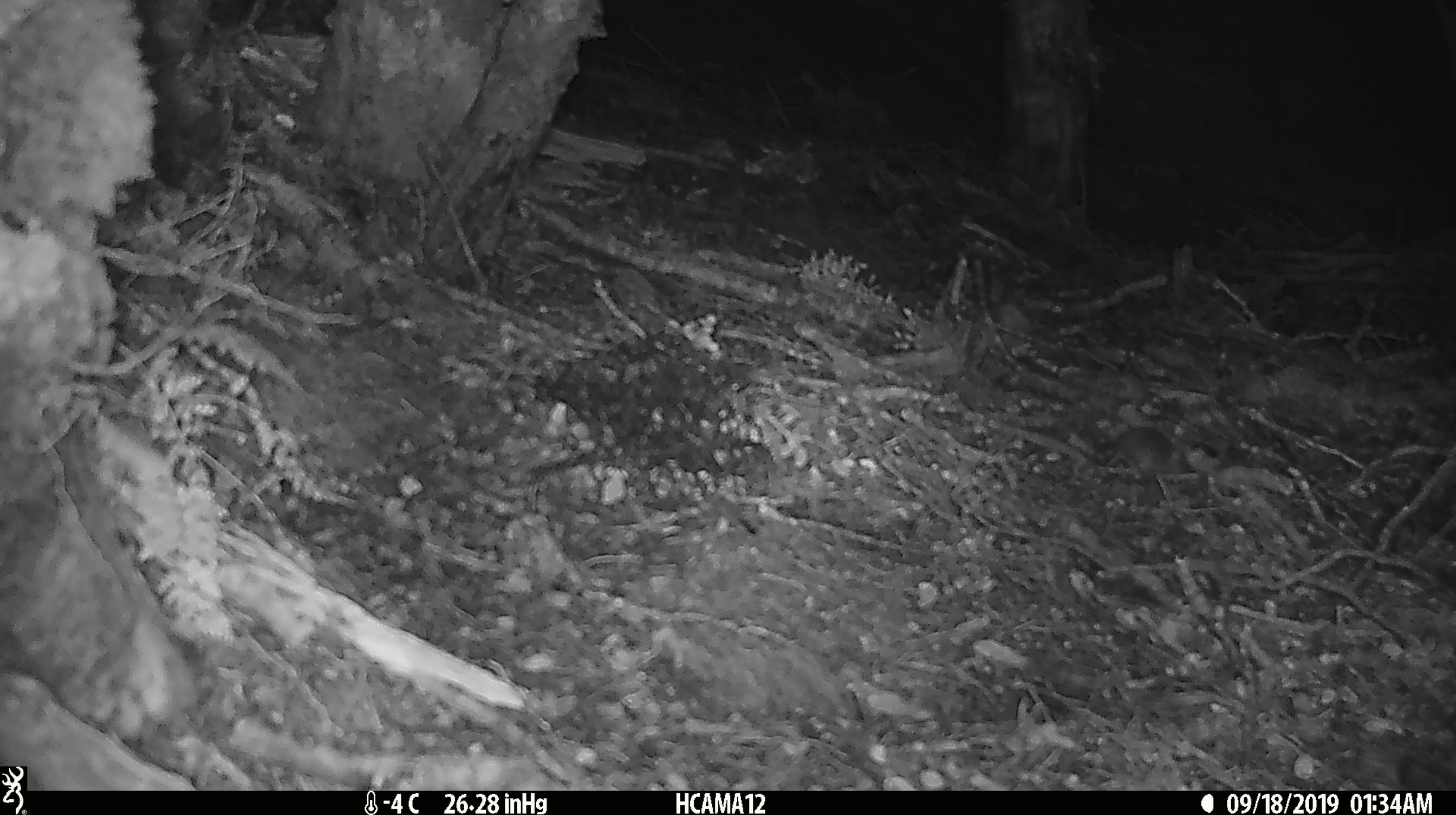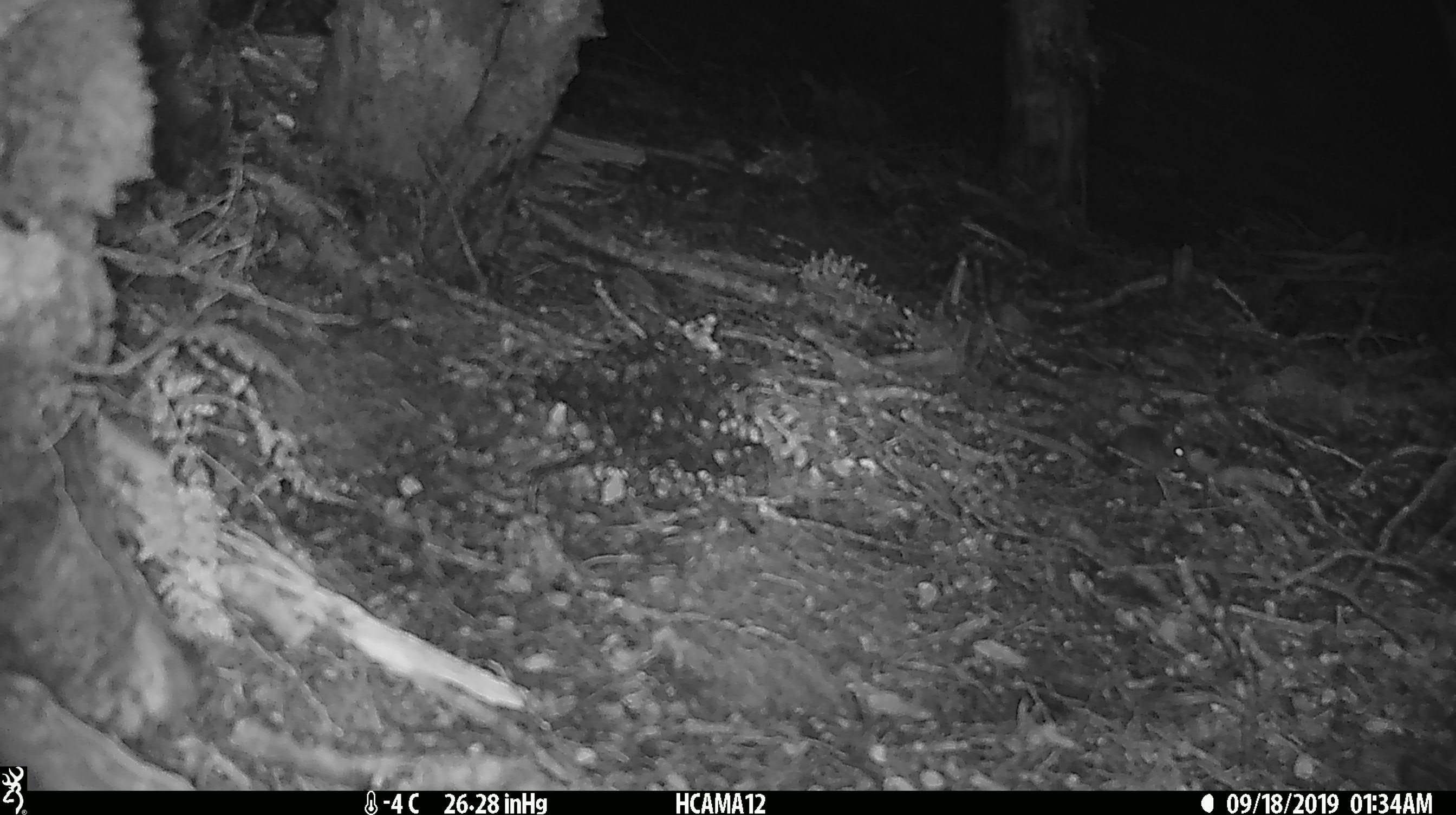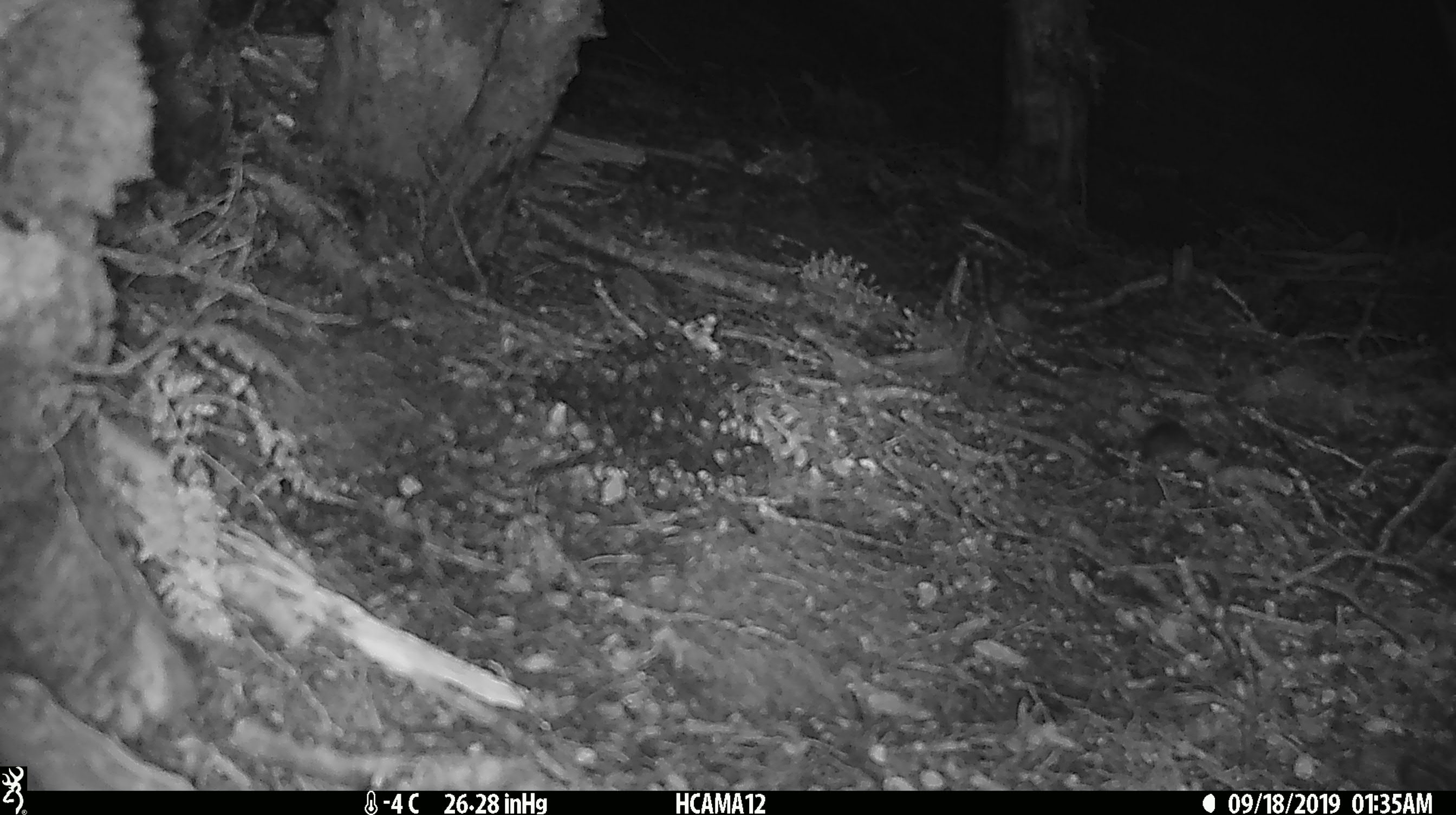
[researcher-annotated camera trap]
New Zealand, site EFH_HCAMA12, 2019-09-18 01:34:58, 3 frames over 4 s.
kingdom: Animalia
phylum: Chordata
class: Mammalia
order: Rodentia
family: Muridae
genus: Mus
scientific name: Mus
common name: mouse